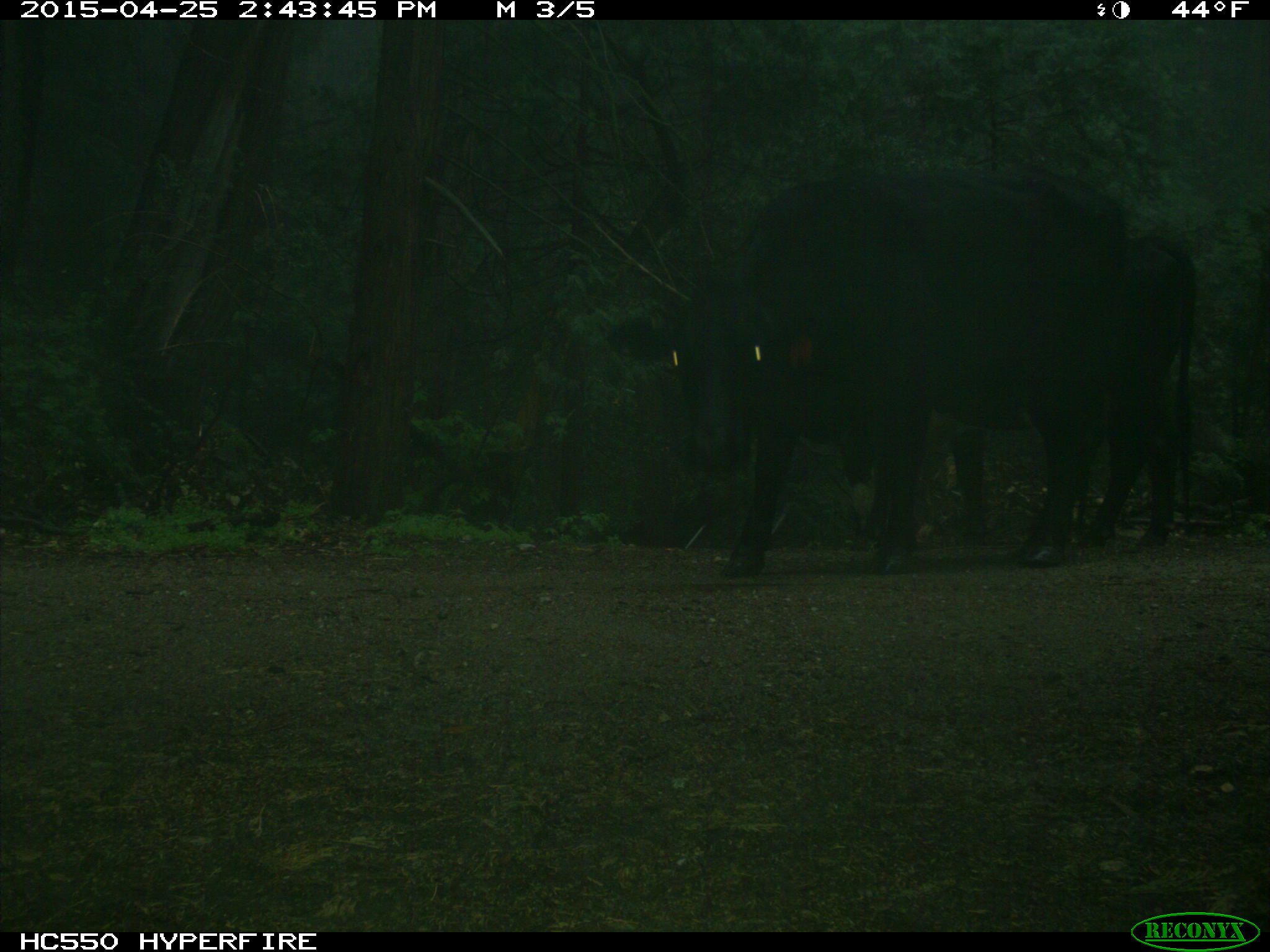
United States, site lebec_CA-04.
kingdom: Animalia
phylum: Chordata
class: Mammalia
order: Artiodactyla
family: Bovidae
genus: Bos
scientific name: Bos taurus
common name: domestic cow